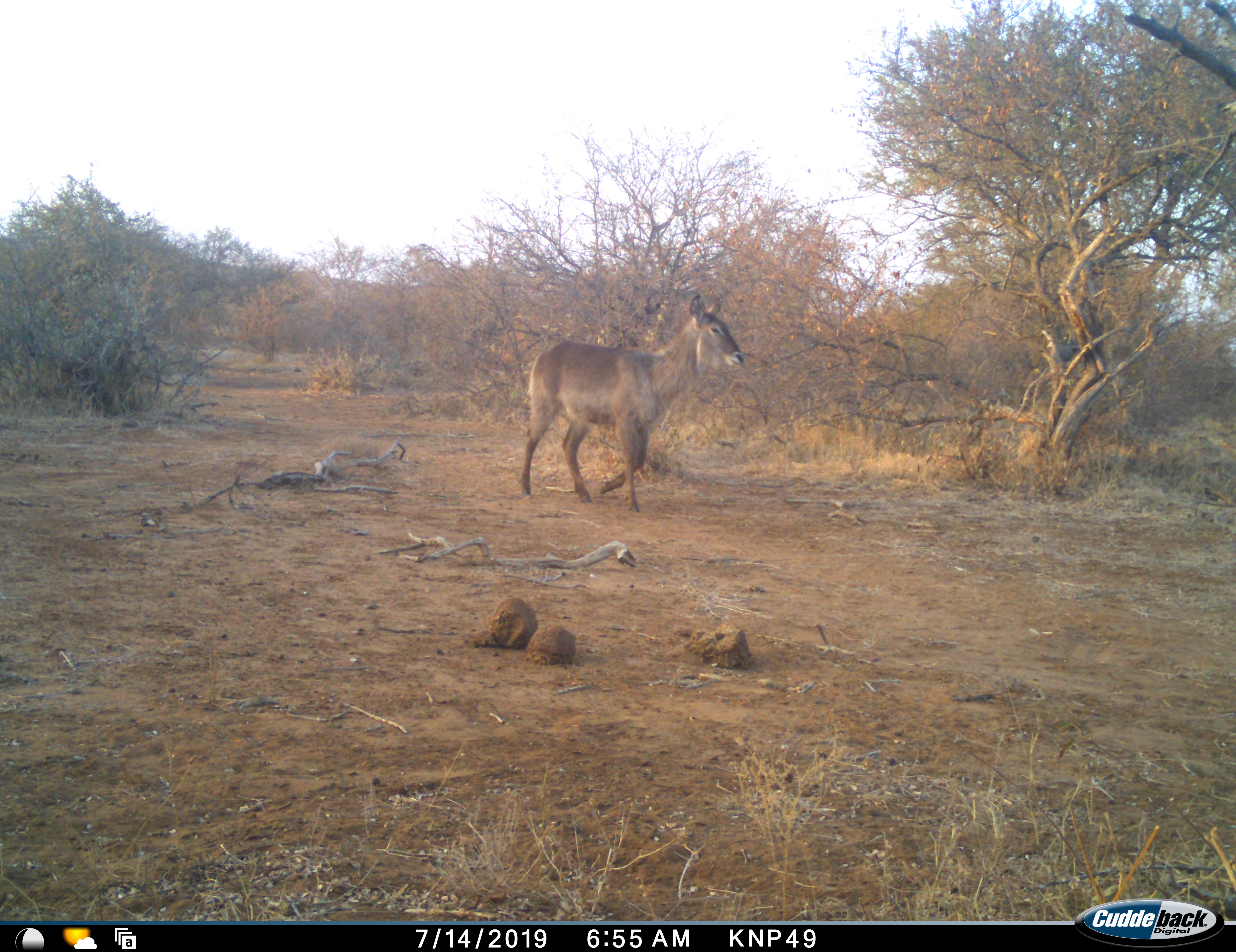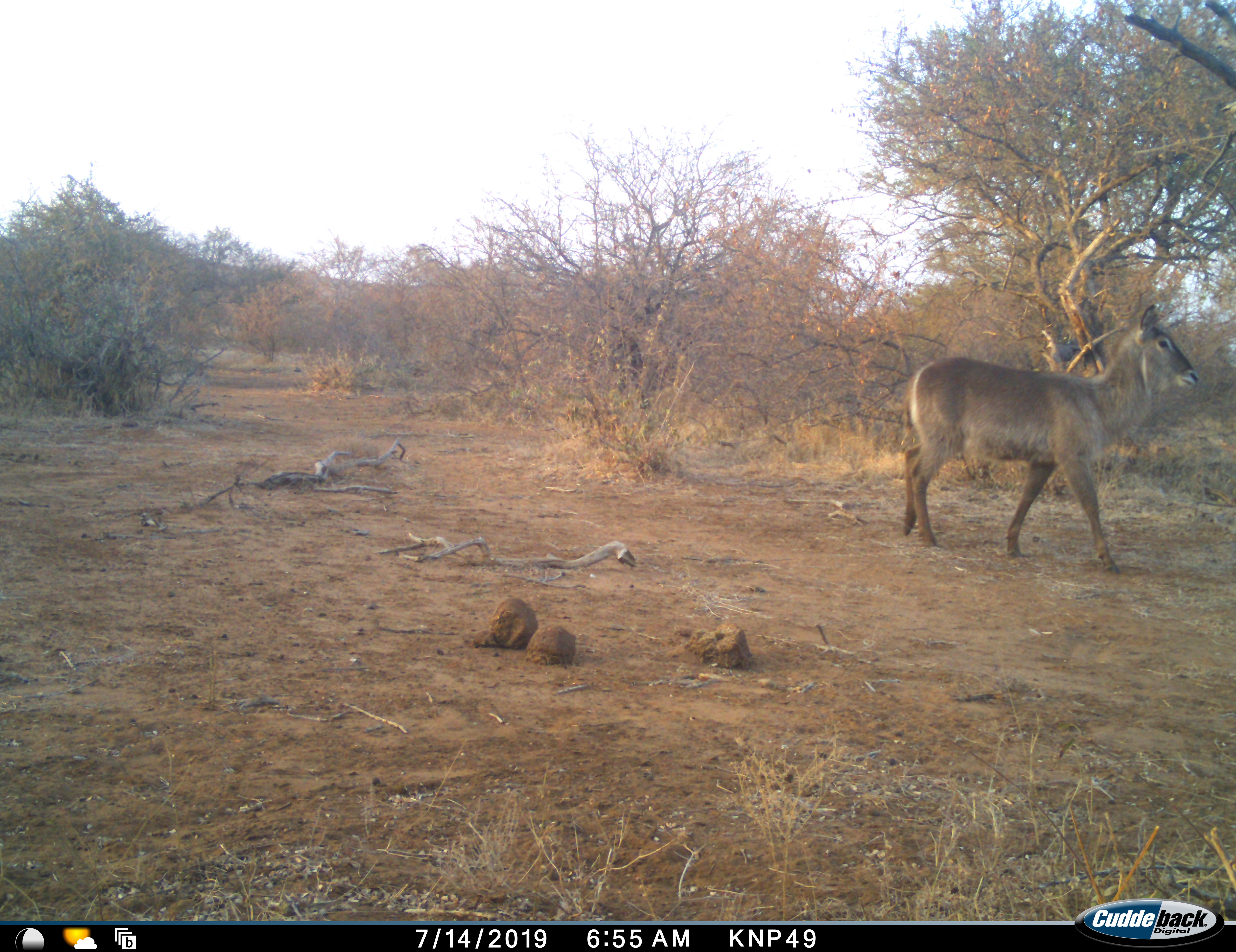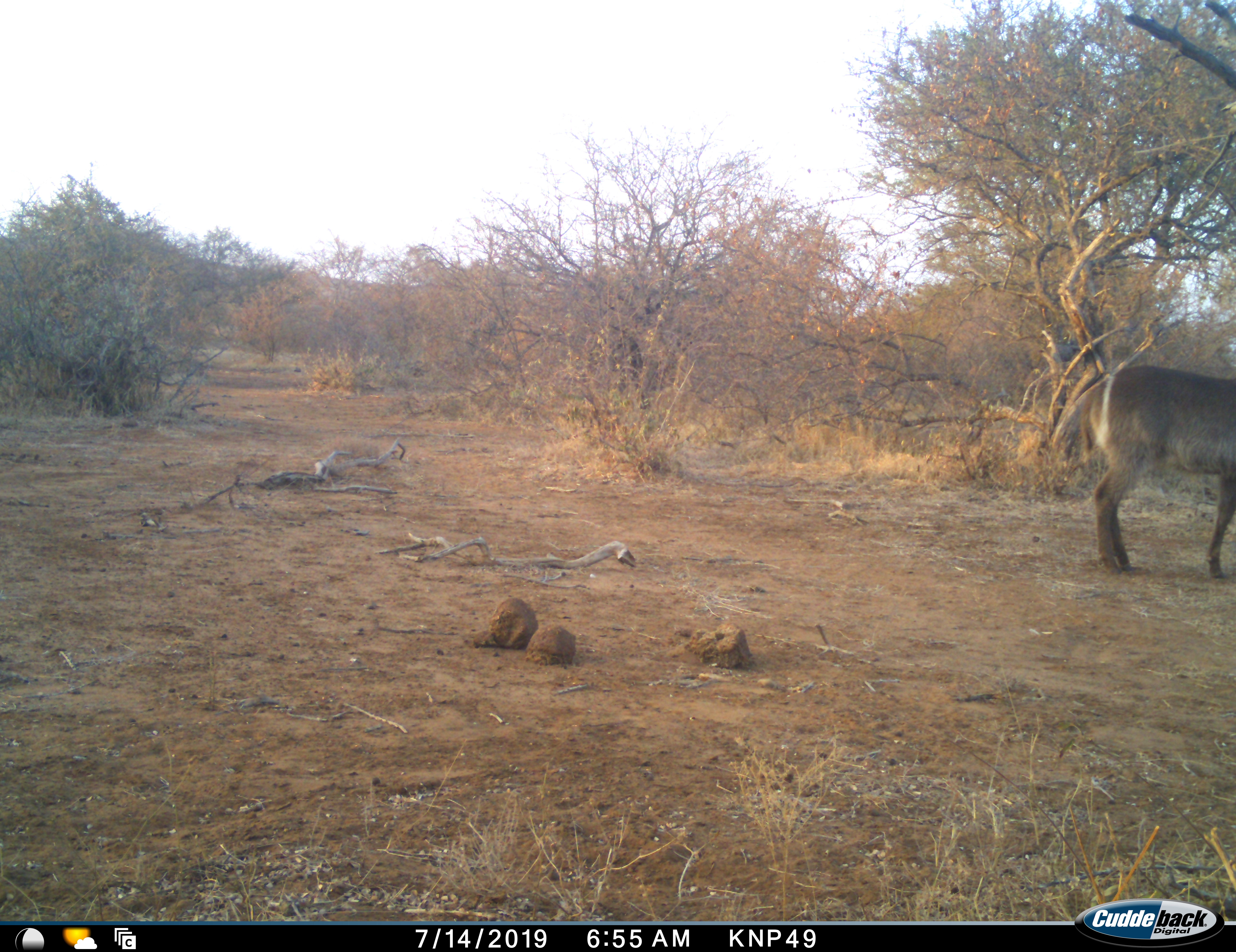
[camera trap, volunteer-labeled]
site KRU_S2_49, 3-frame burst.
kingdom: Animalia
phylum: Chordata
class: Mammalia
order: Artiodactyla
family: Bovidae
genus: Kobus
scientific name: Kobus ellipsiprymnus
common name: waterbuck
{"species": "waterbuck (Kobus ellipsiprymnus)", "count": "1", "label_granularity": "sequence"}